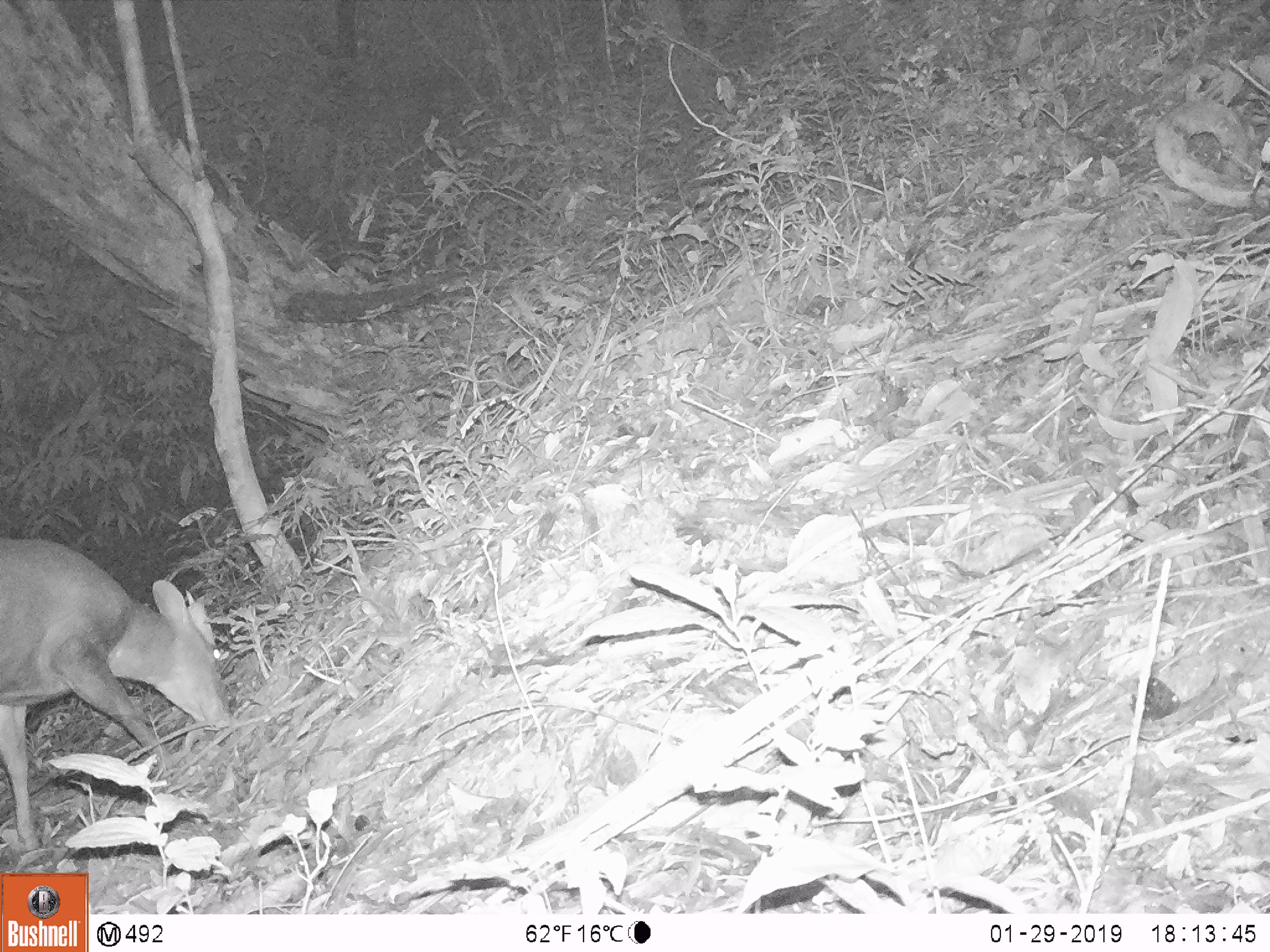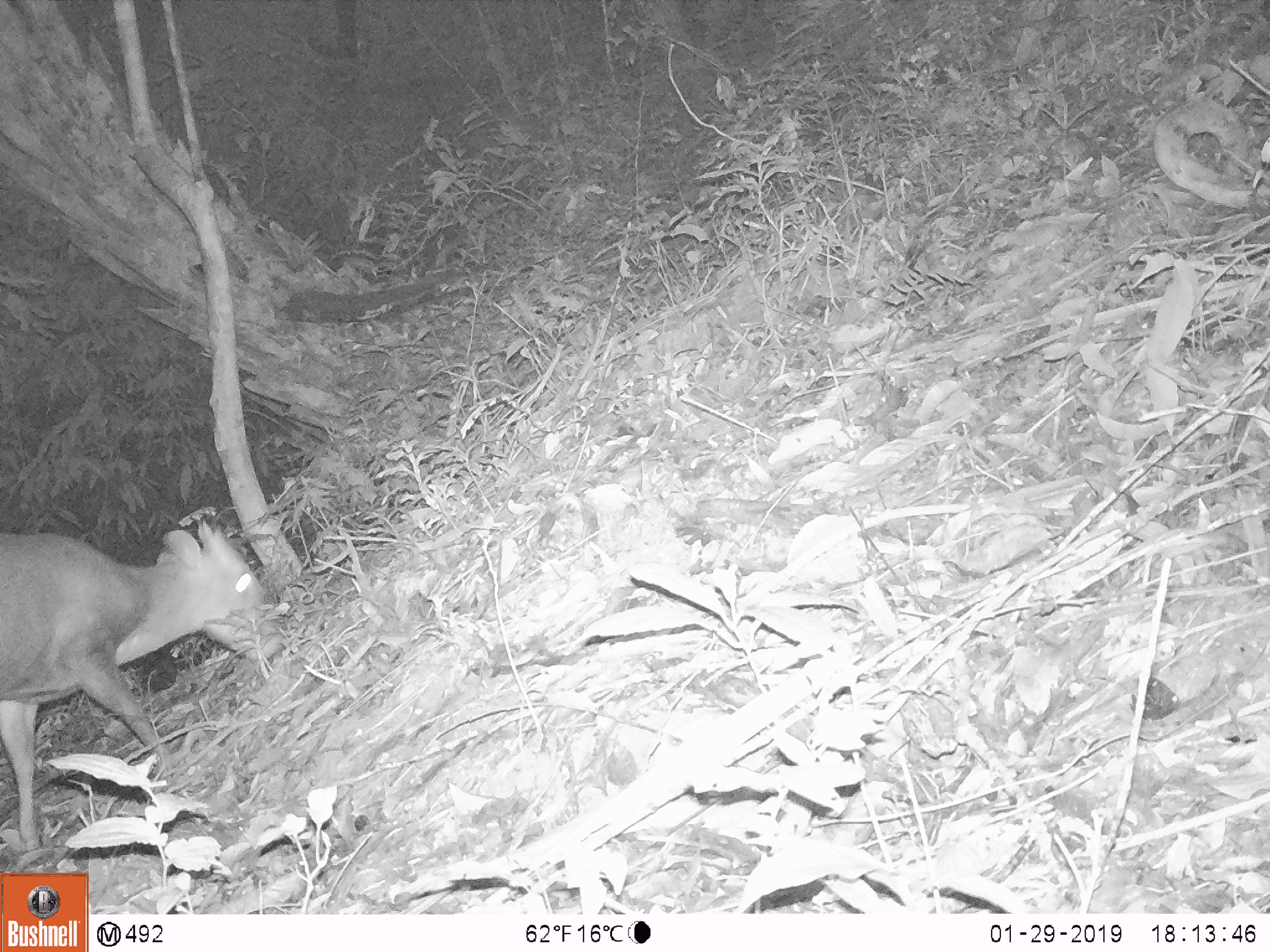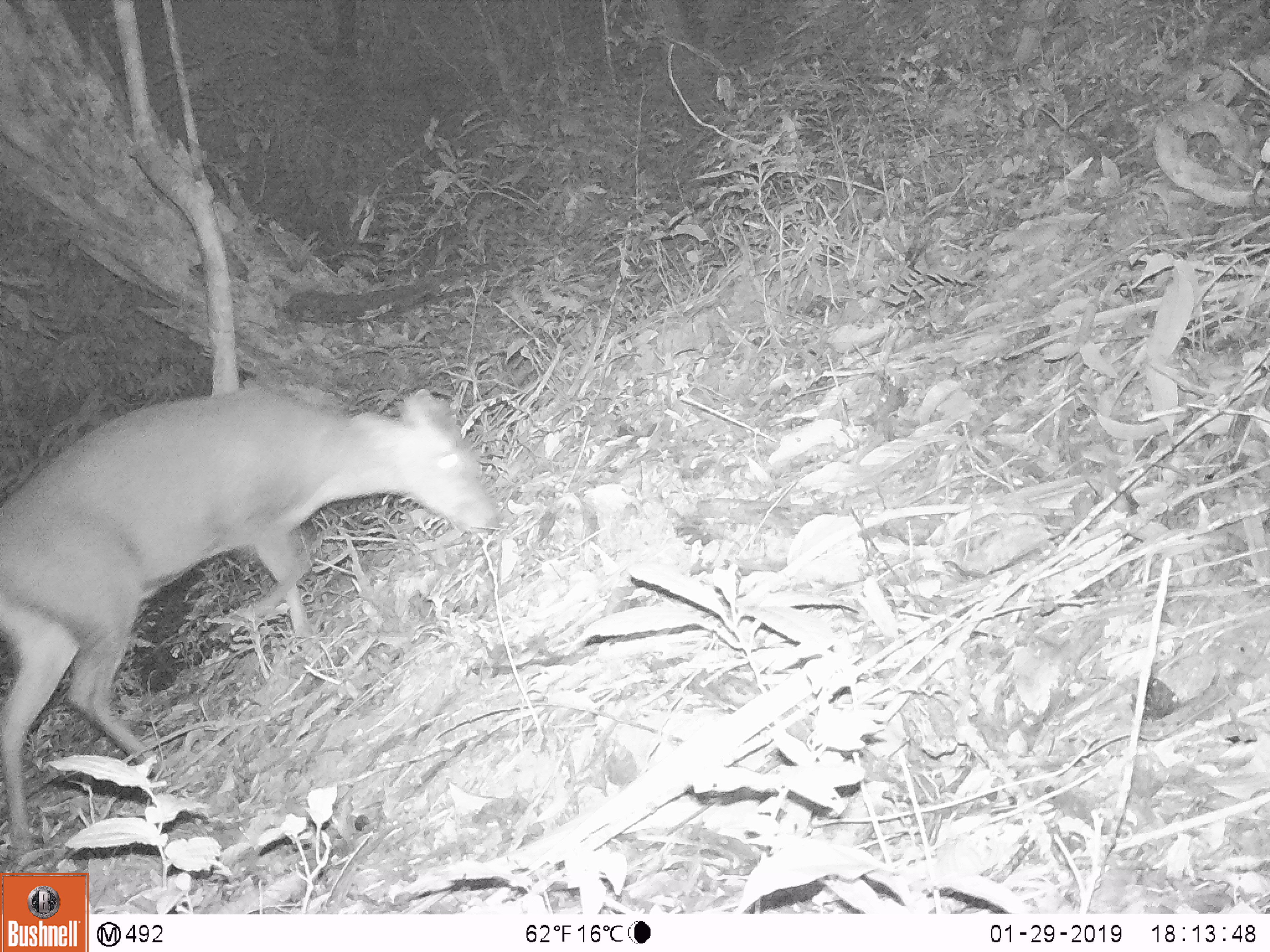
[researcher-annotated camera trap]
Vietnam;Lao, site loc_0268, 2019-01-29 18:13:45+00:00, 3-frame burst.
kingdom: Animalia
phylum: Chordata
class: Mammalia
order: Artiodactyla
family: Cervidae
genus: Muntiacus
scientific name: Muntiacus rooseveltorum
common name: roosevelt's muntjac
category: roosevelts muntjac group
Roosevelts muntjac group (roosevelt's muntjac) (Muntiacus rooseveltorum). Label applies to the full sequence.